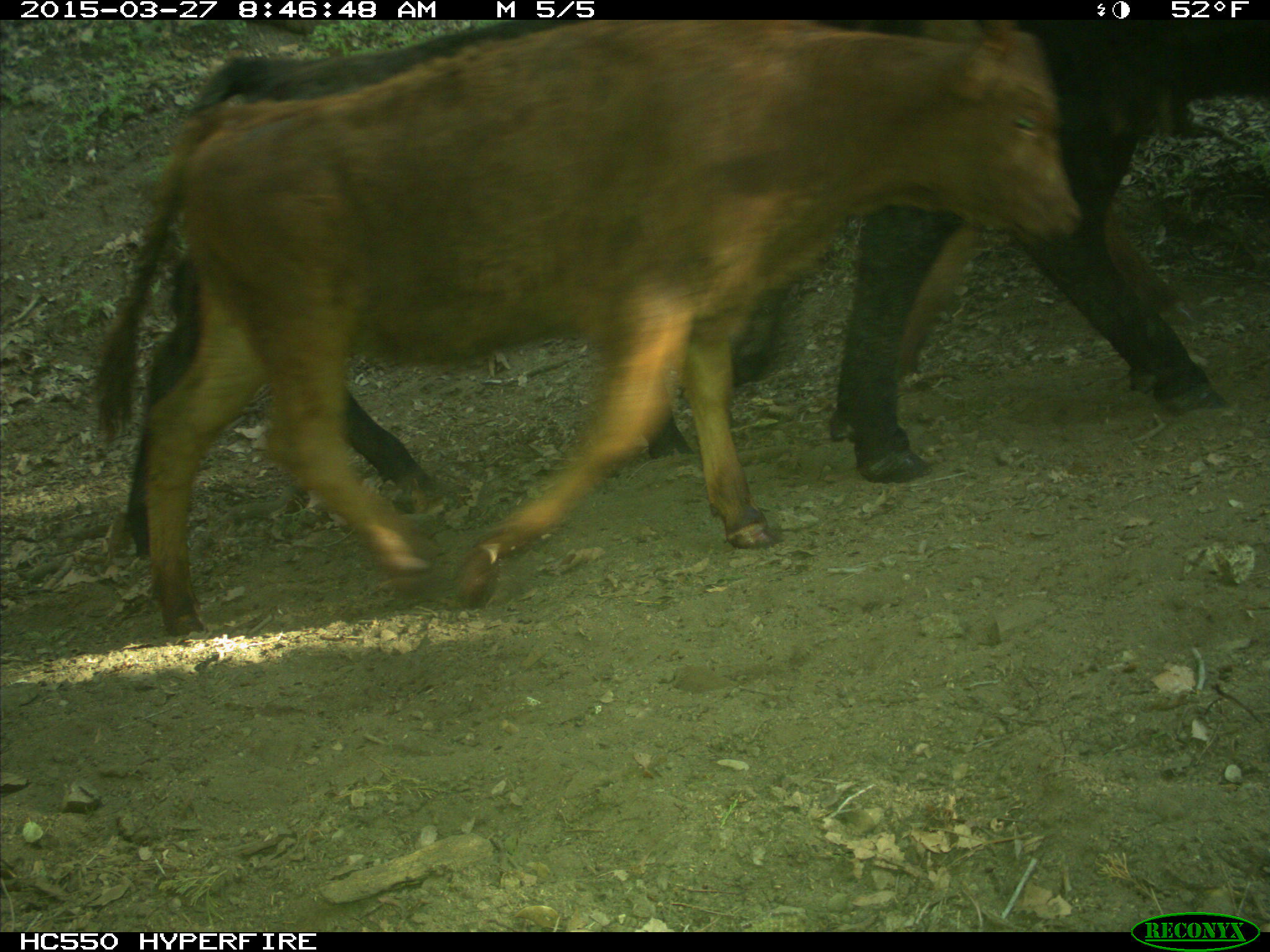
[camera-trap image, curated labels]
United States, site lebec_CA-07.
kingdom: Animalia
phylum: Chordata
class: Mammalia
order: Artiodactyla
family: Bovidae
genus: Bos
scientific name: Bos taurus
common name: domestic cow